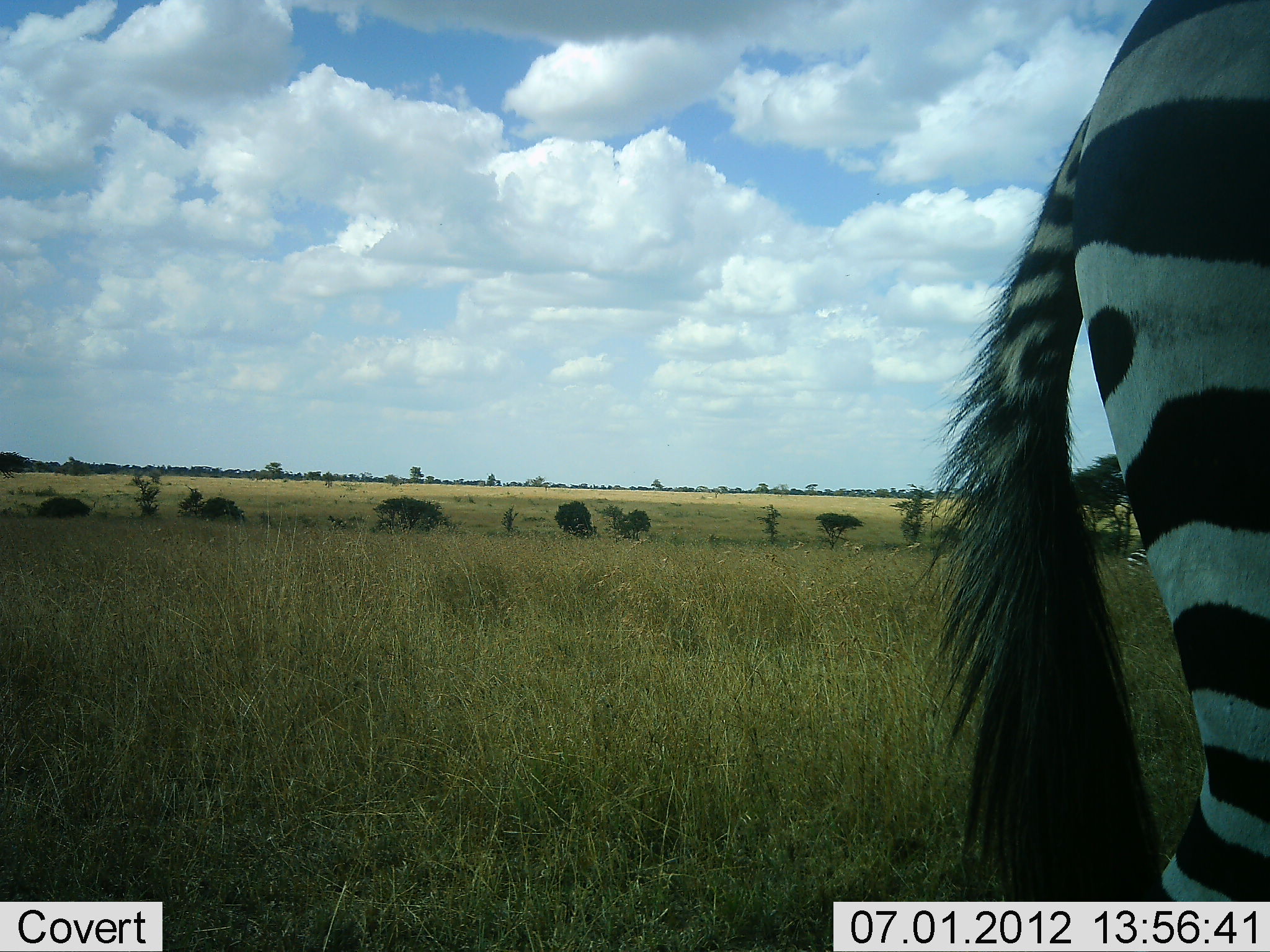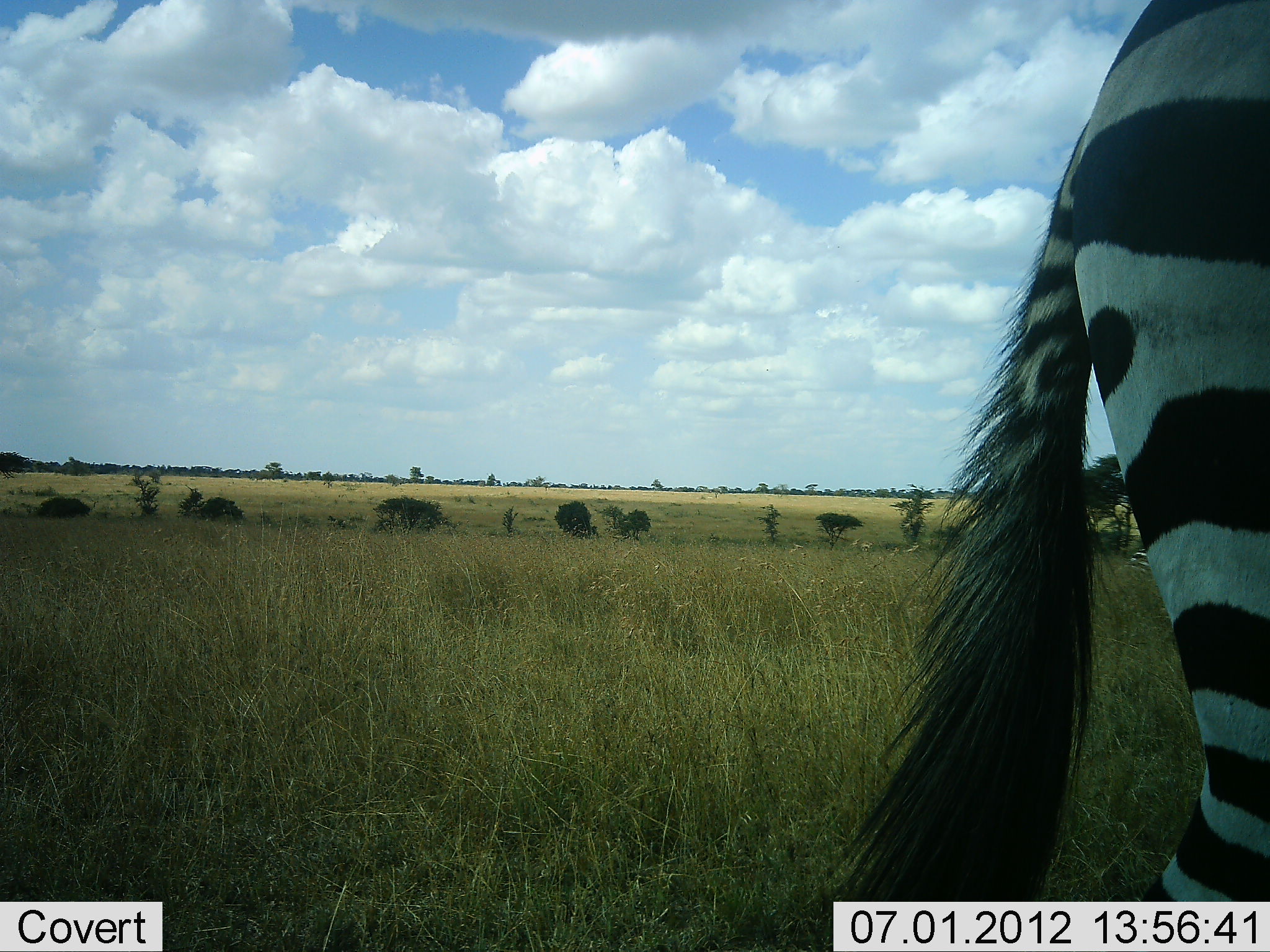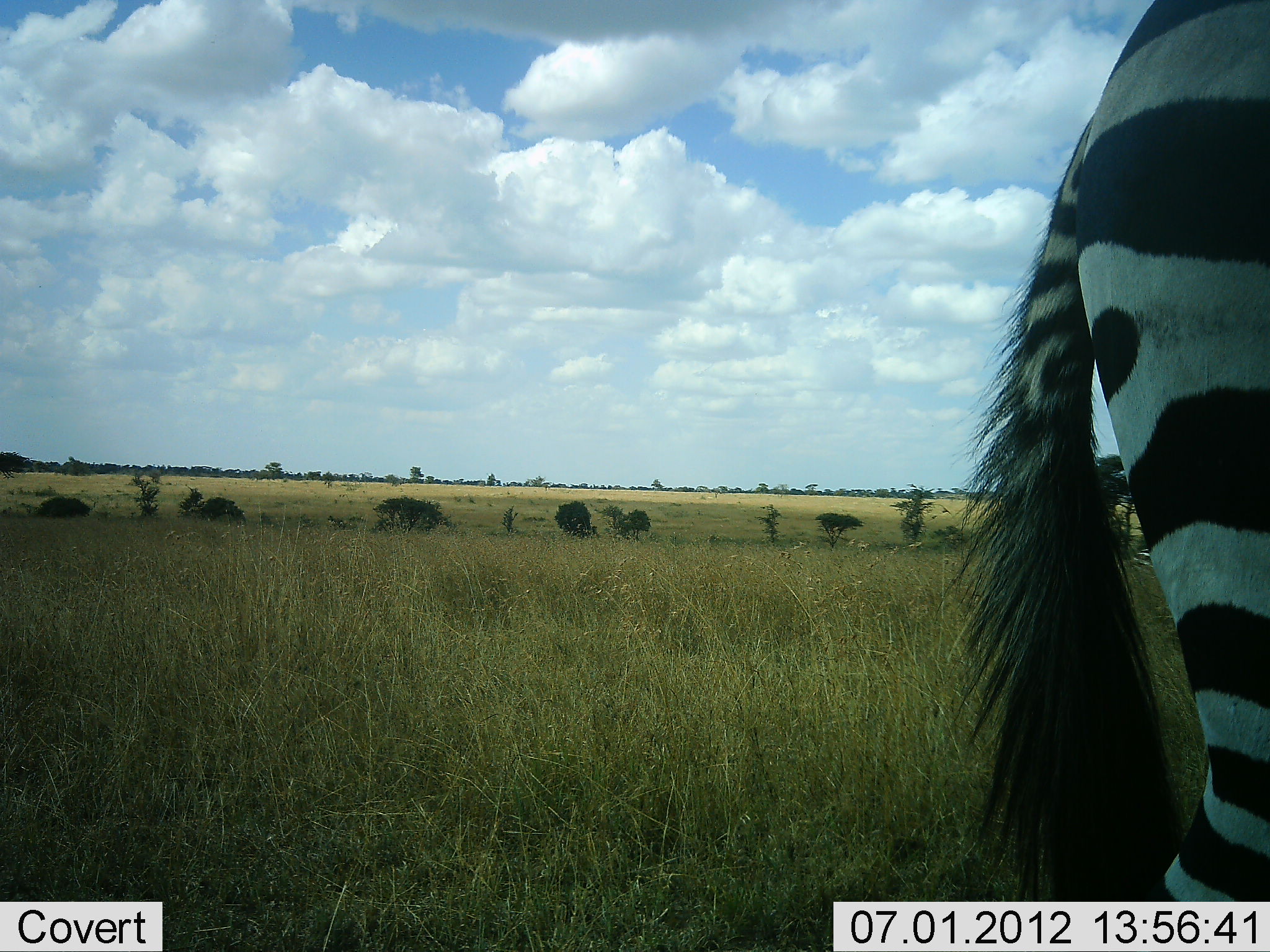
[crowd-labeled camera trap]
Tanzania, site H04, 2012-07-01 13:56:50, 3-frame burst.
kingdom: Animalia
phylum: Chordata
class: Mammalia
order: Perissodactyla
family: Equidae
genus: Equus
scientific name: Equus quagga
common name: plains zebra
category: zebra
Zebra (plains zebra) (Equus quagga), count 2. Behavior (volunteer vote fractions): standing 90%, resting 0%, moving 20%, interacting 0%. Young present (vote fraction): 0%. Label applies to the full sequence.